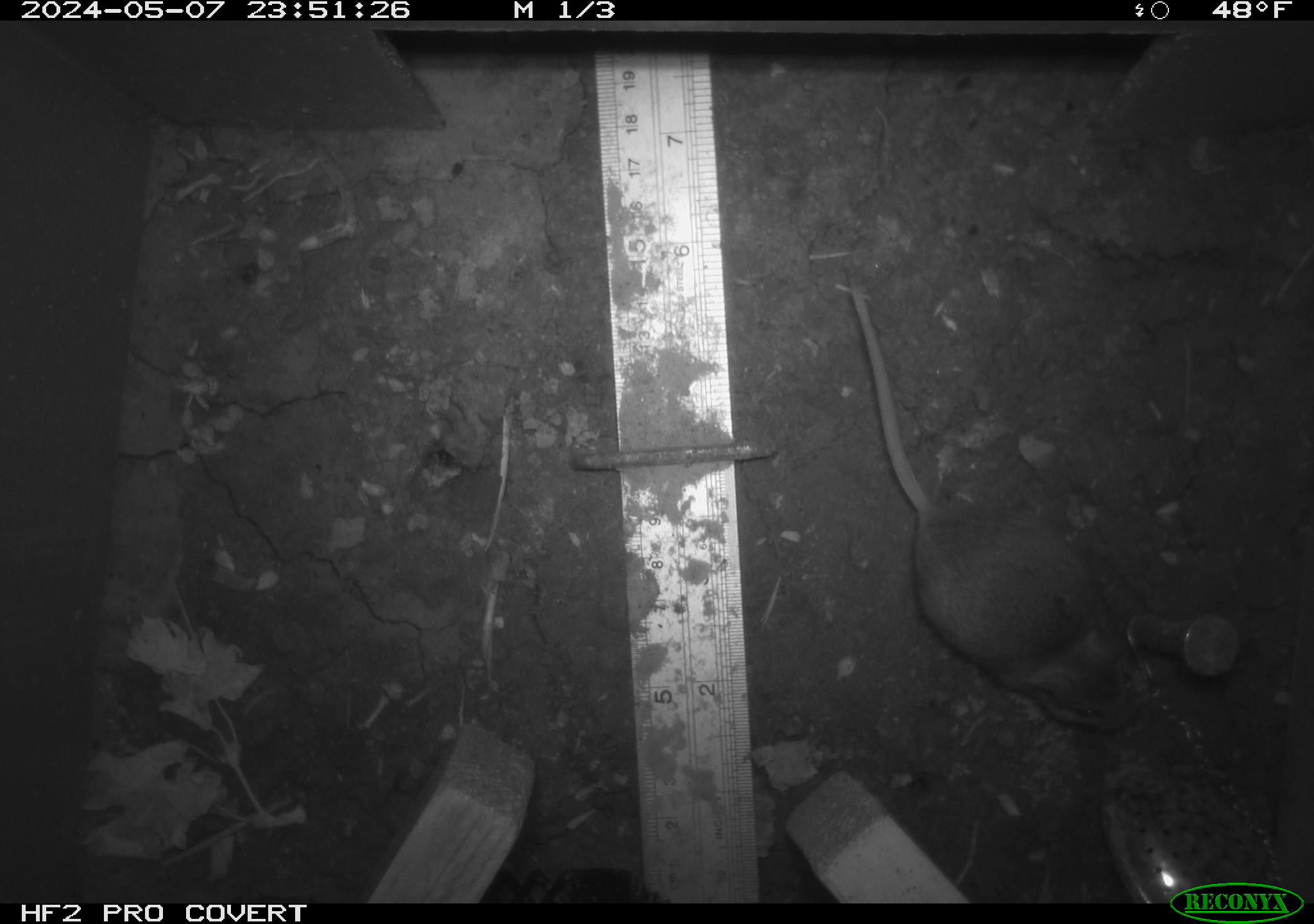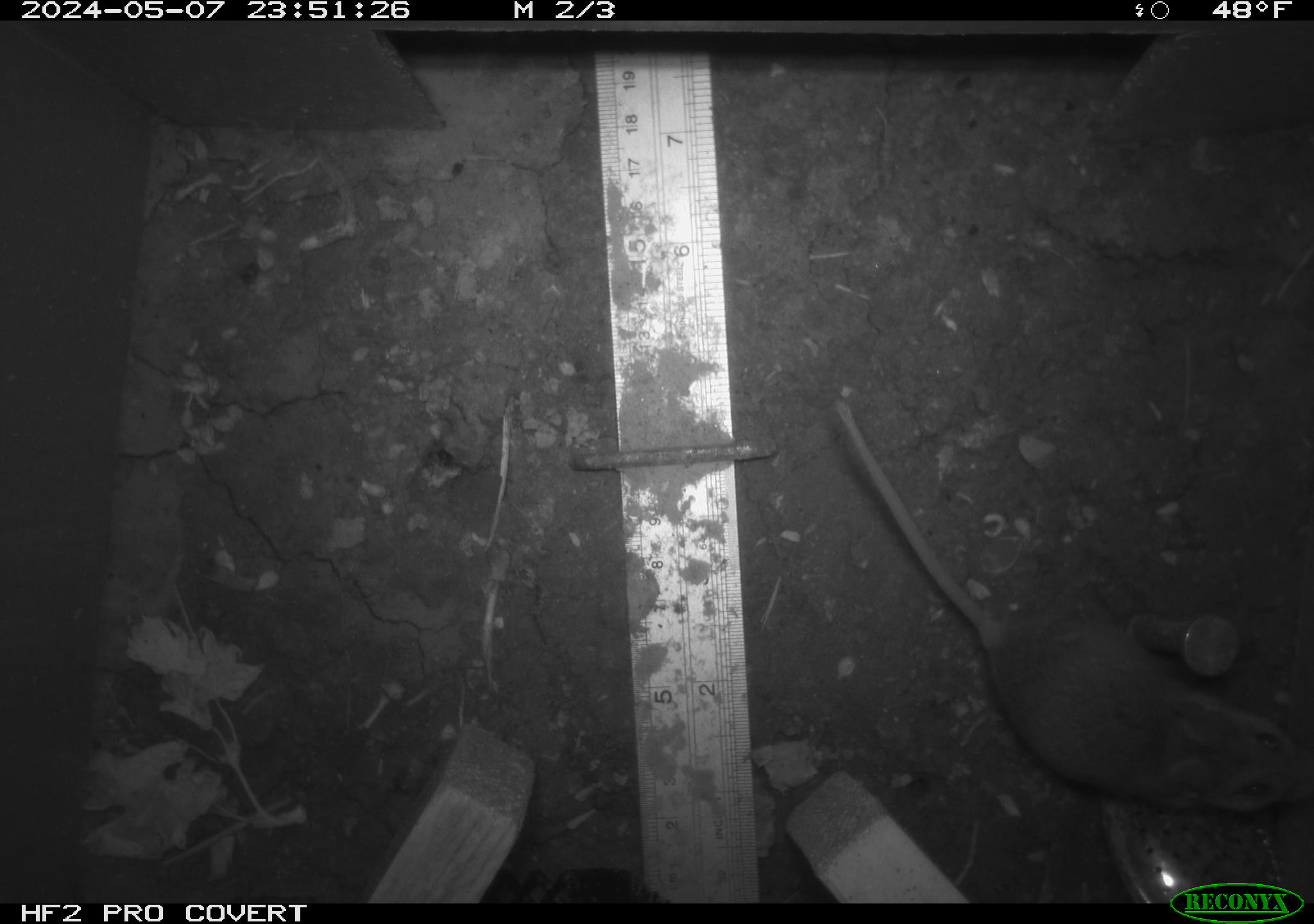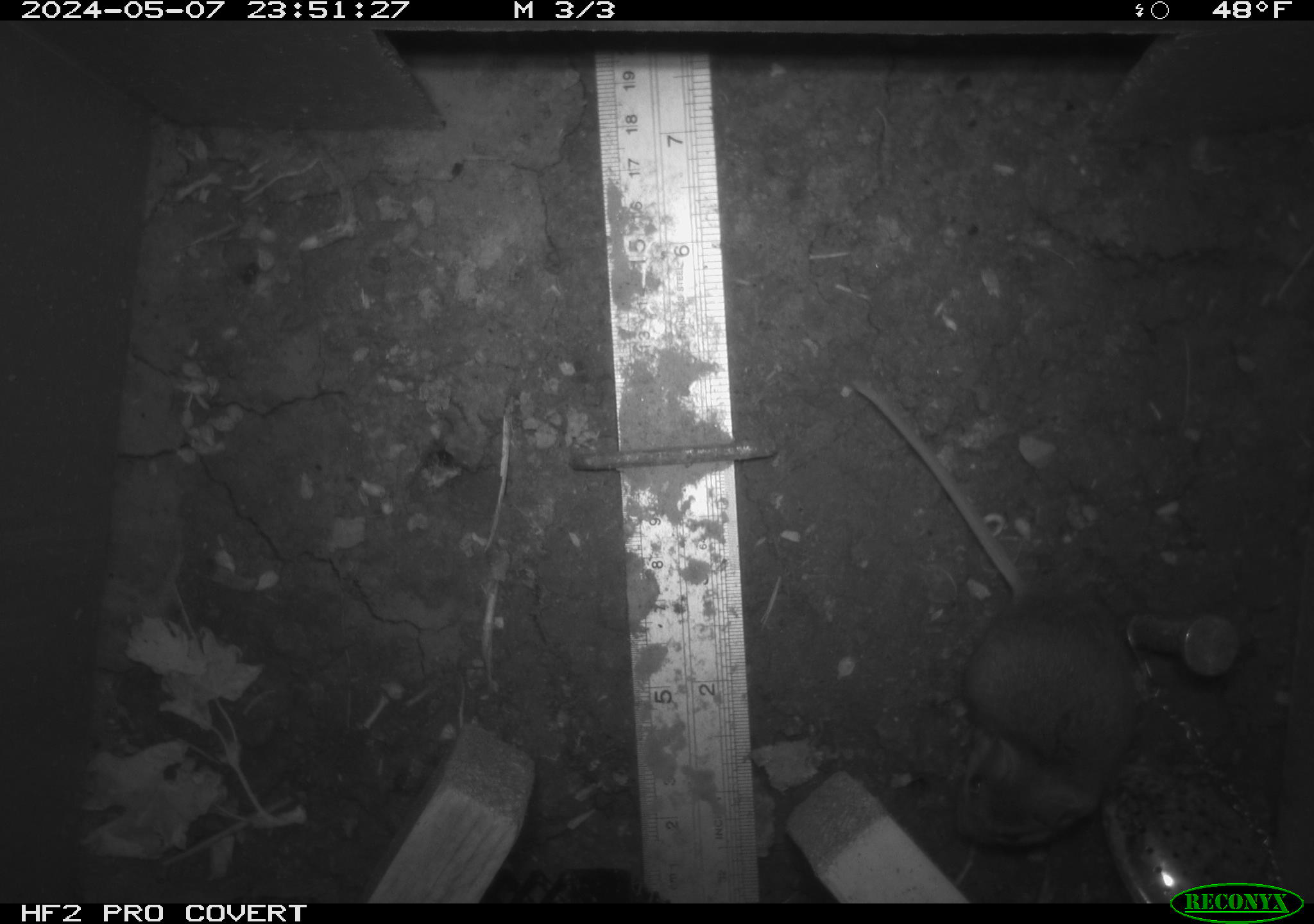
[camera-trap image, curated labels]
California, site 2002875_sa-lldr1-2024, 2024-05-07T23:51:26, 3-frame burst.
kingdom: Animalia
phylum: Chordata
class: Mammalia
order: Rodentia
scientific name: Rodentia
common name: mouse species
Mouse species (Rodentia).